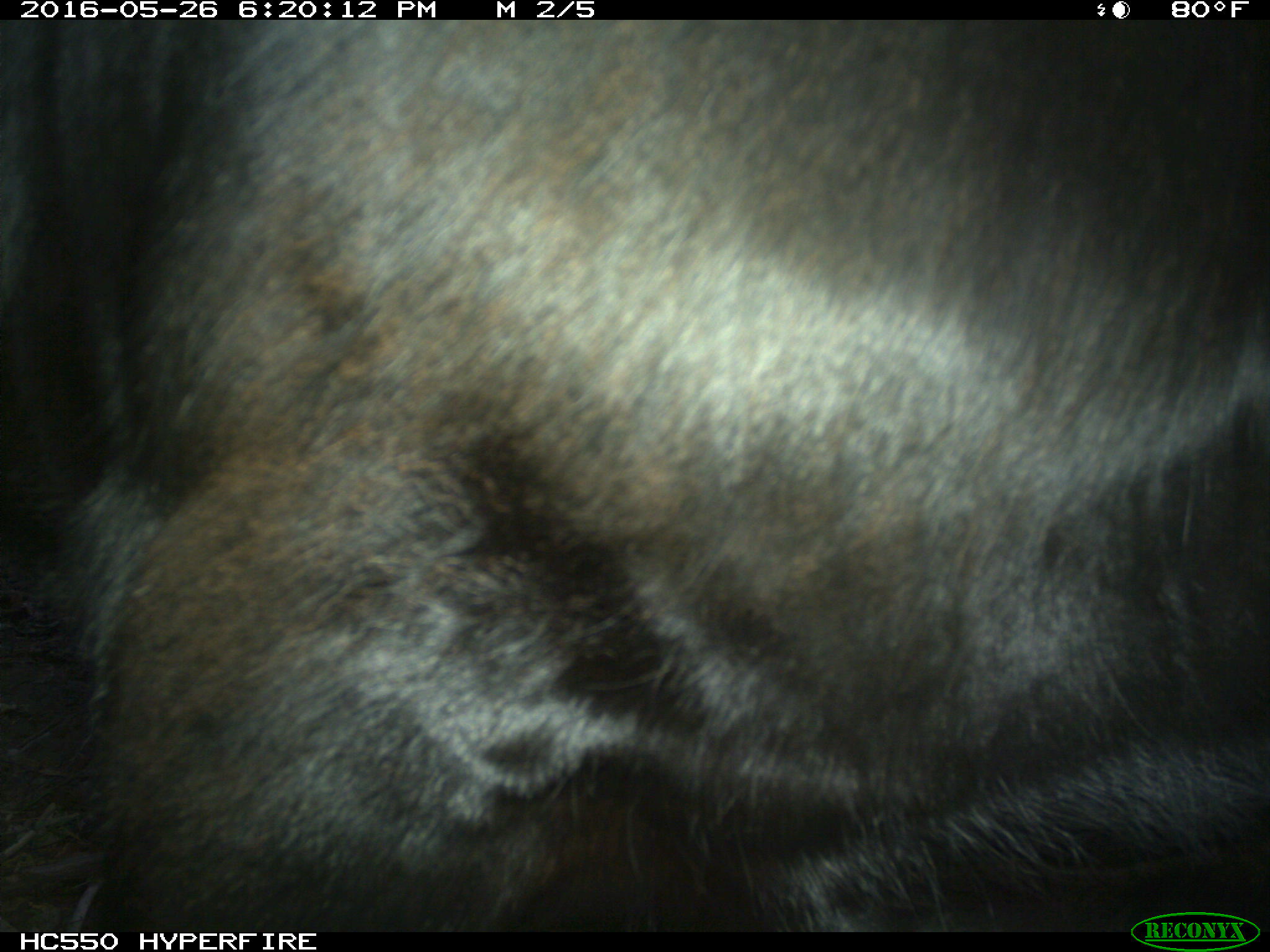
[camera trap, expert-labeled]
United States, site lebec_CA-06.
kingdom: Animalia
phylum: Chordata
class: Mammalia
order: Artiodactyla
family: Bovidae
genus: Bos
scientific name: Bos taurus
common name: domestic cow